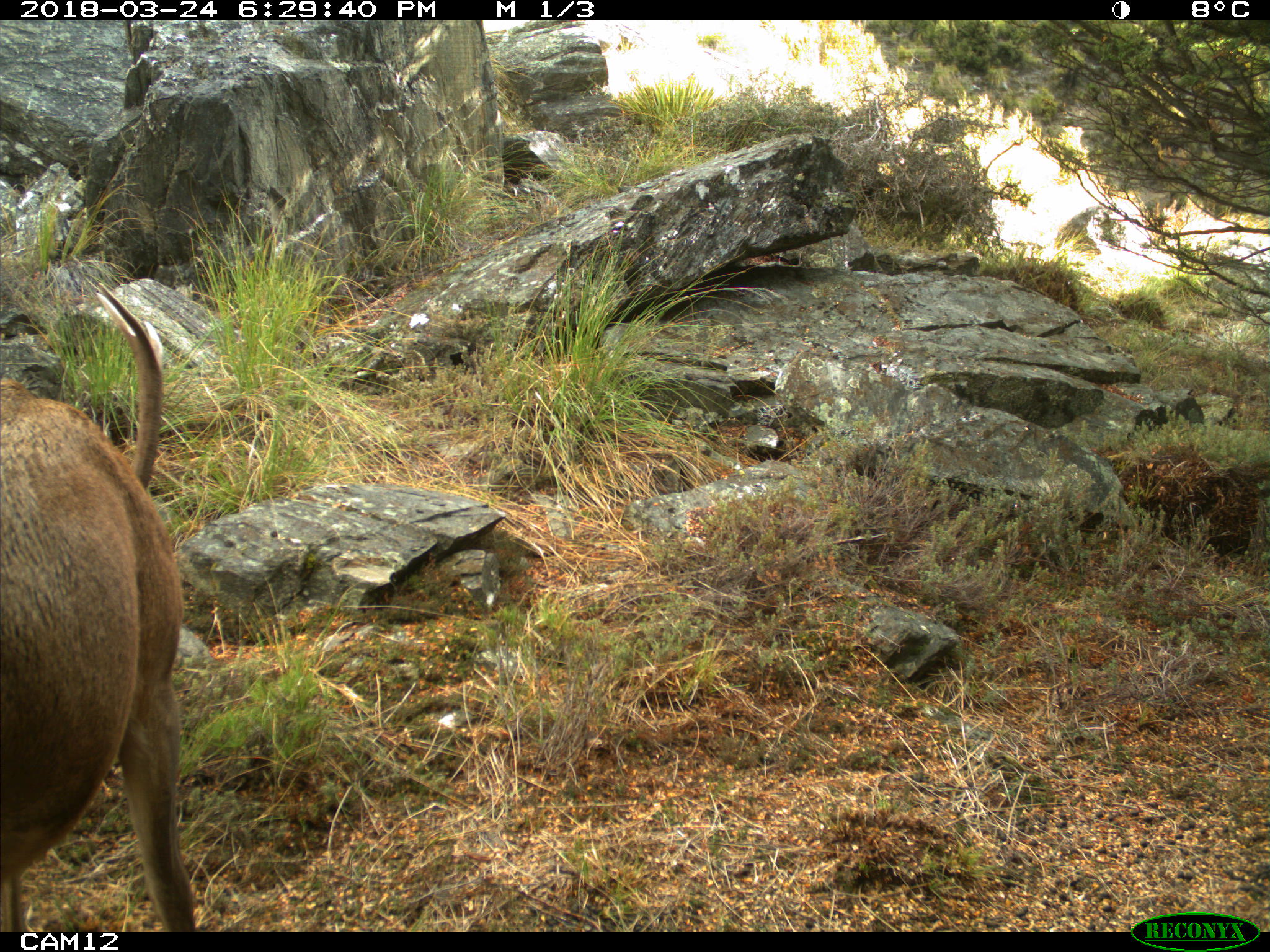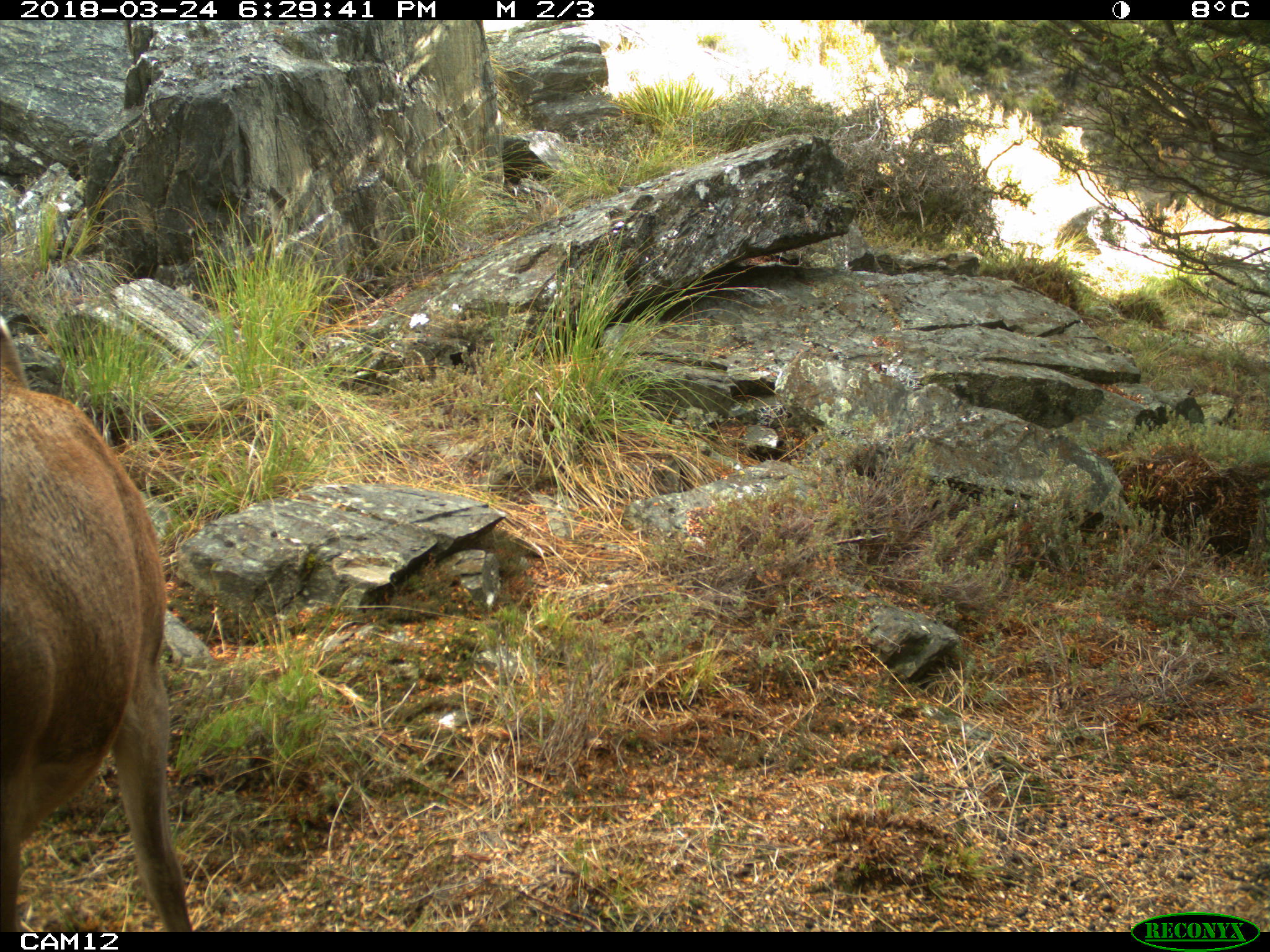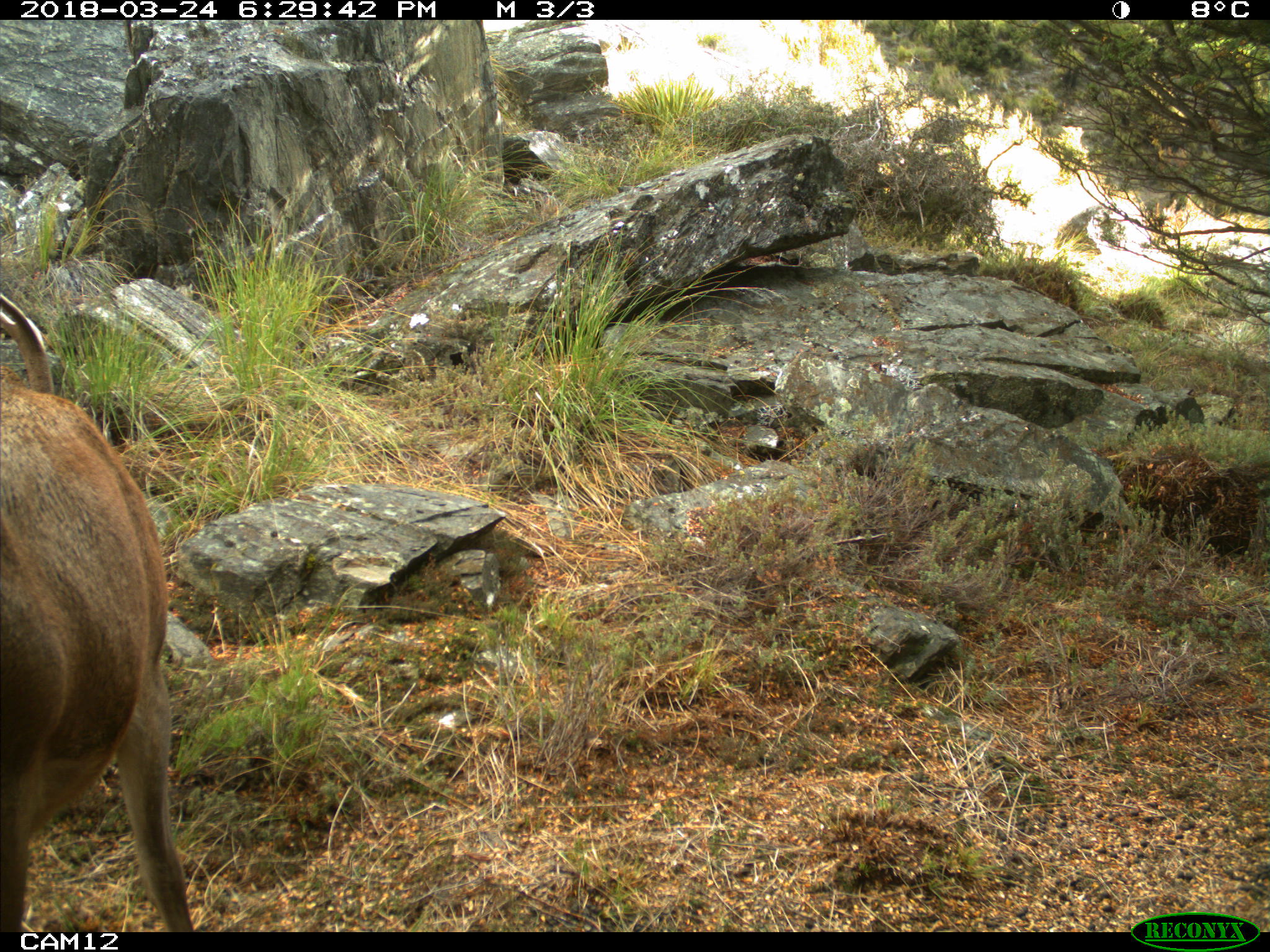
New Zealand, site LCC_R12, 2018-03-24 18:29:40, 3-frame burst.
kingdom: Animalia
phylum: Chordata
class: Mammalia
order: Artiodactyla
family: Cervidae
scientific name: Cervidae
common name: deer